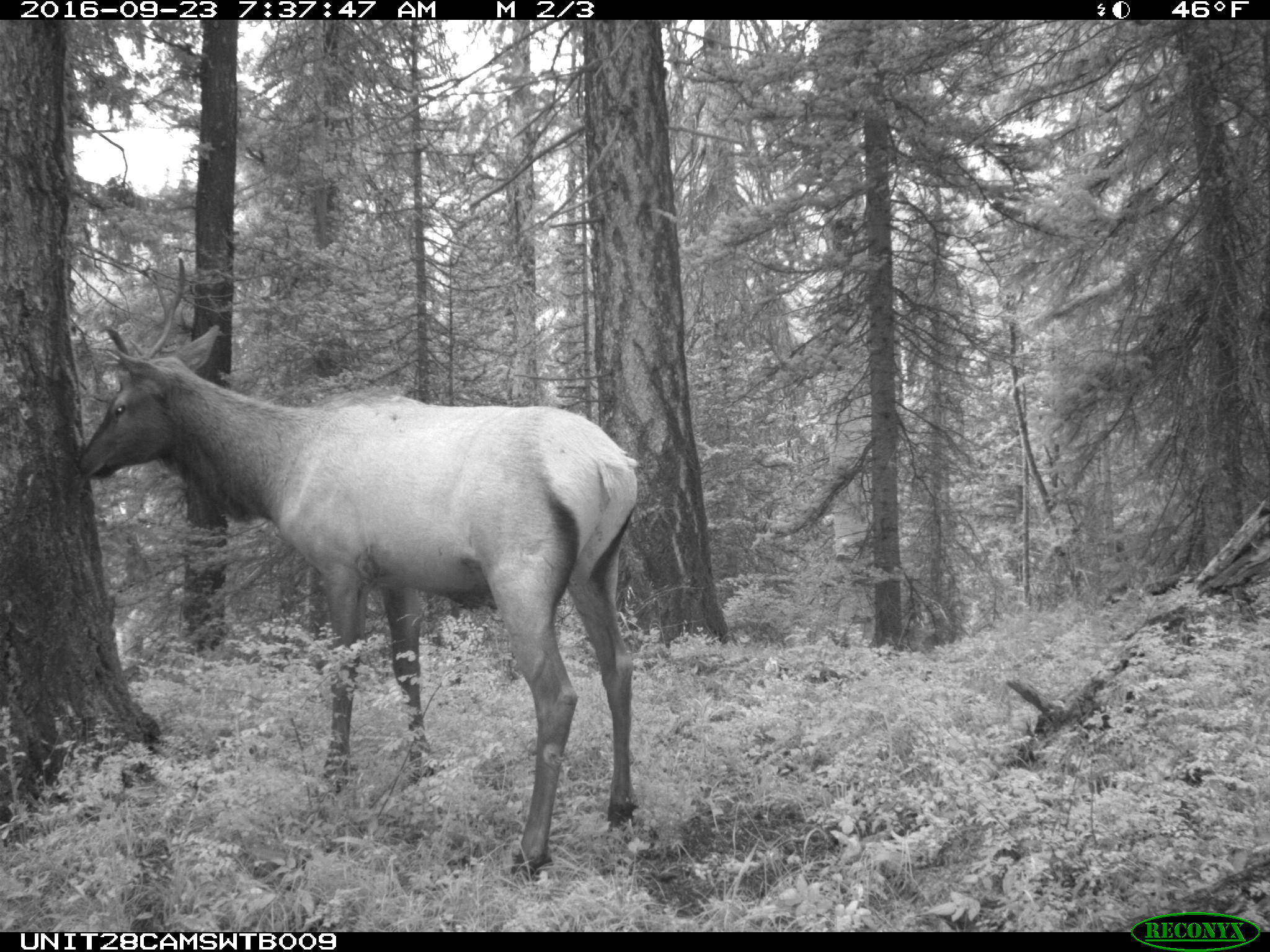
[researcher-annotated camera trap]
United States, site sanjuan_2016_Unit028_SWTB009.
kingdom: Animalia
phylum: Chordata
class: Mammalia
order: Artiodactyla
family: Cervidae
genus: Cervus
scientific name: Cervus elaphus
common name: red deer